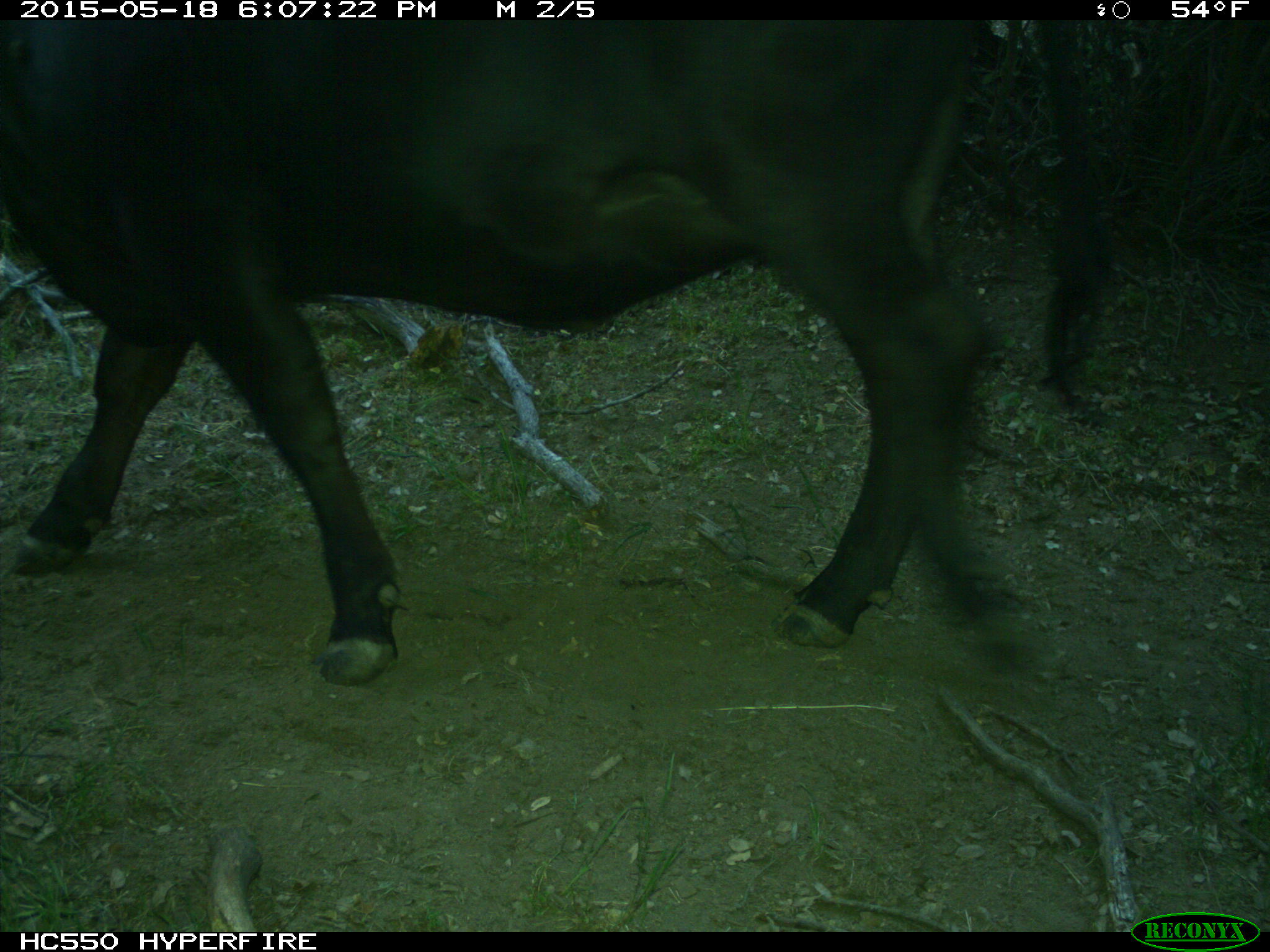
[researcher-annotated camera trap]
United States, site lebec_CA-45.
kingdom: Animalia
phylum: Chordata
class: Mammalia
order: Artiodactyla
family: Bovidae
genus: Bos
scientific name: Bos taurus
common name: domestic cow